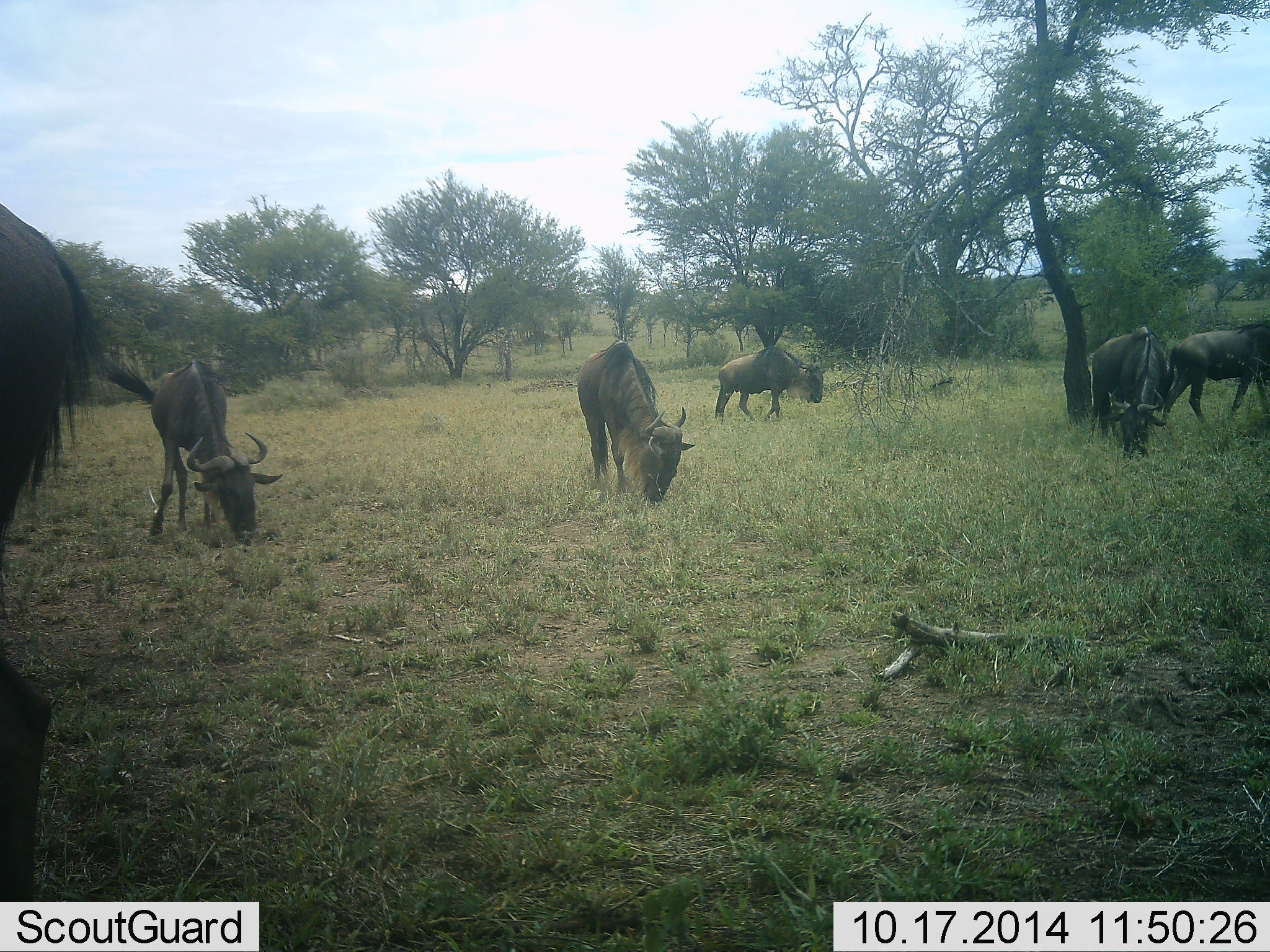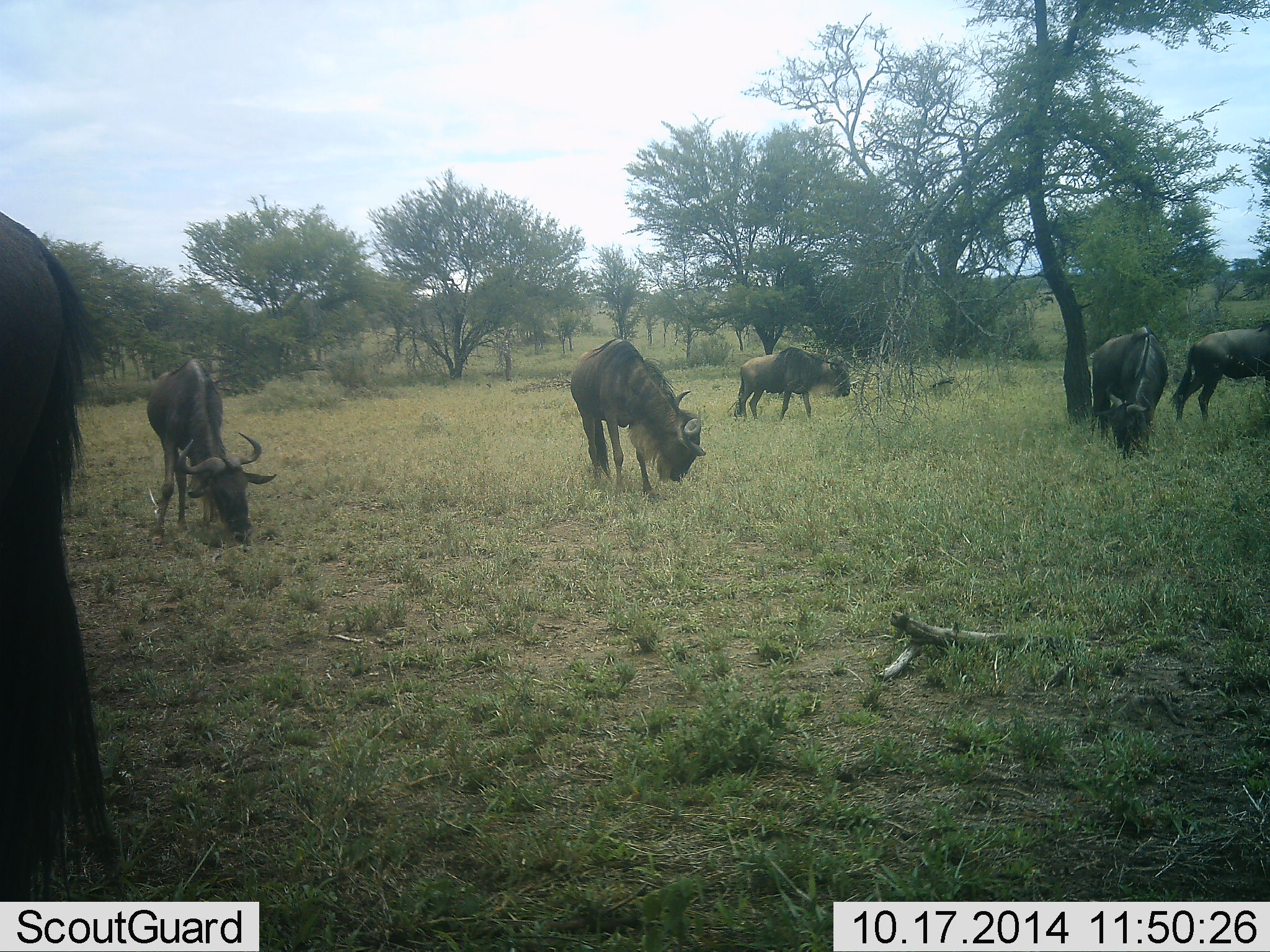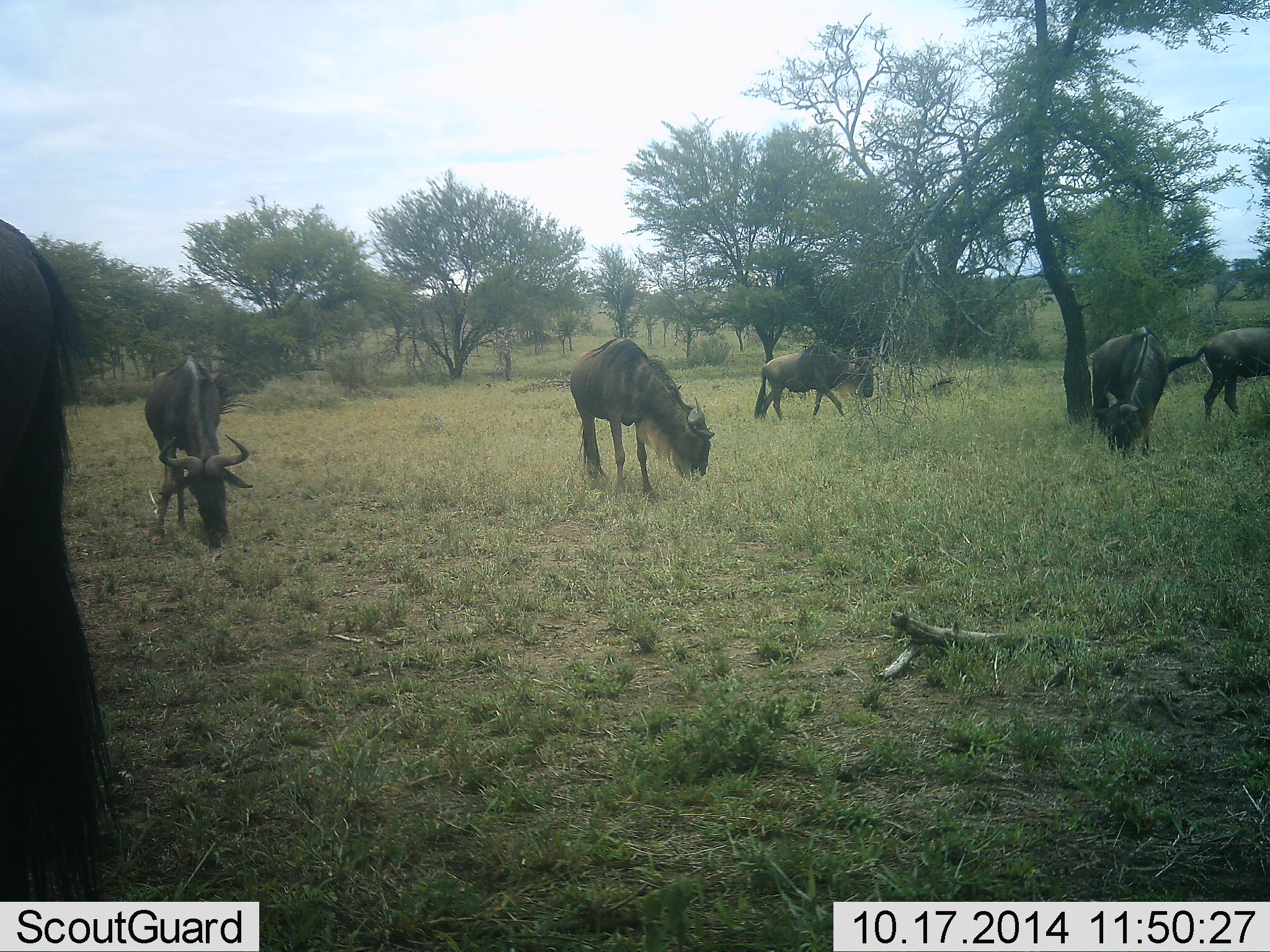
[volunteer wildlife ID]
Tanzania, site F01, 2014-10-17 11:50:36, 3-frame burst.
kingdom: Animalia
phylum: Chordata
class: Mammalia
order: Artiodactyla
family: Bovidae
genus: Connochaetes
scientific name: Connochaetes taurinus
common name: blue wildebeest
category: wildebeest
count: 6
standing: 30%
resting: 0%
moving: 70%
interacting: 0%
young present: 0%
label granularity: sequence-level